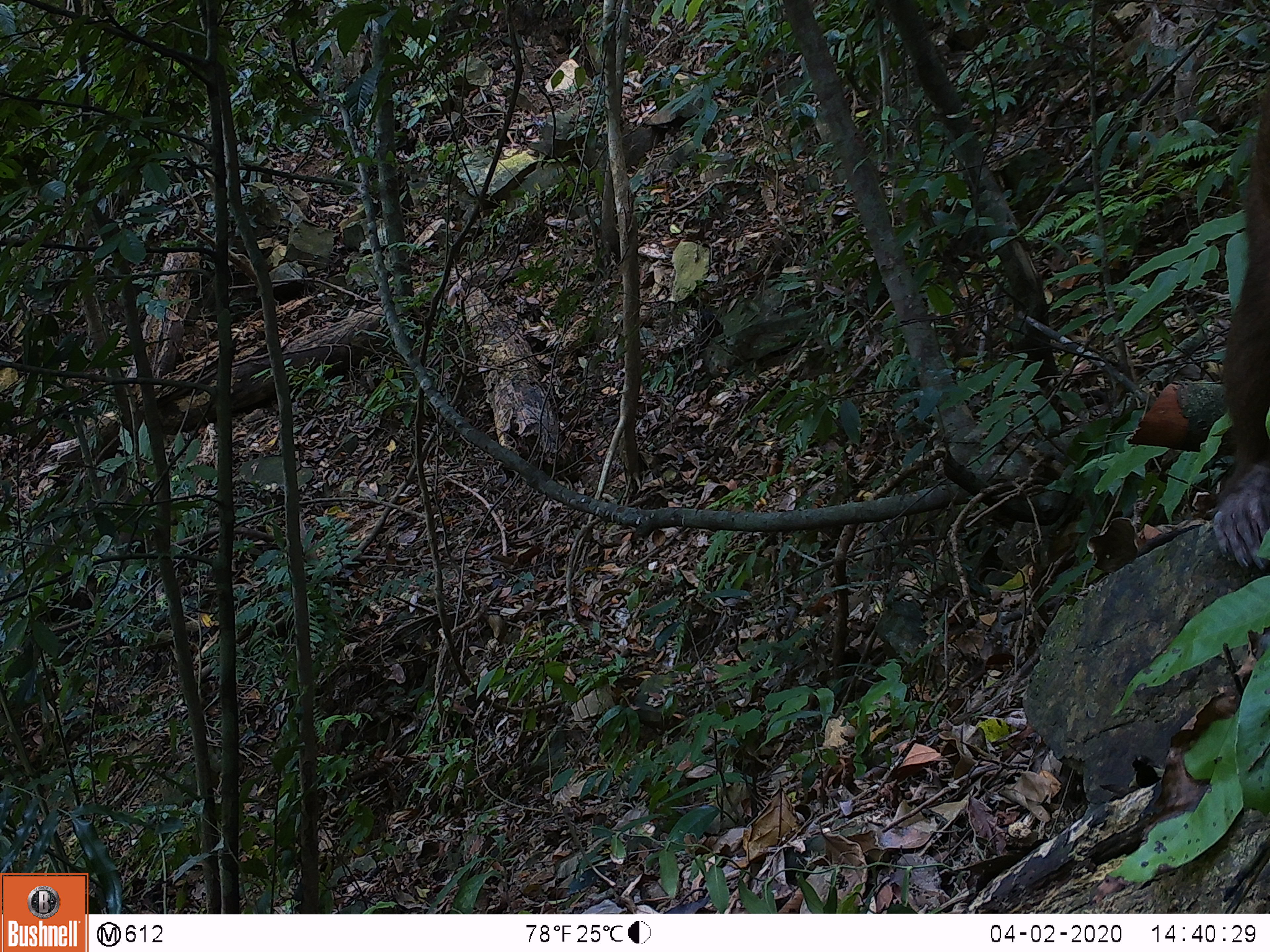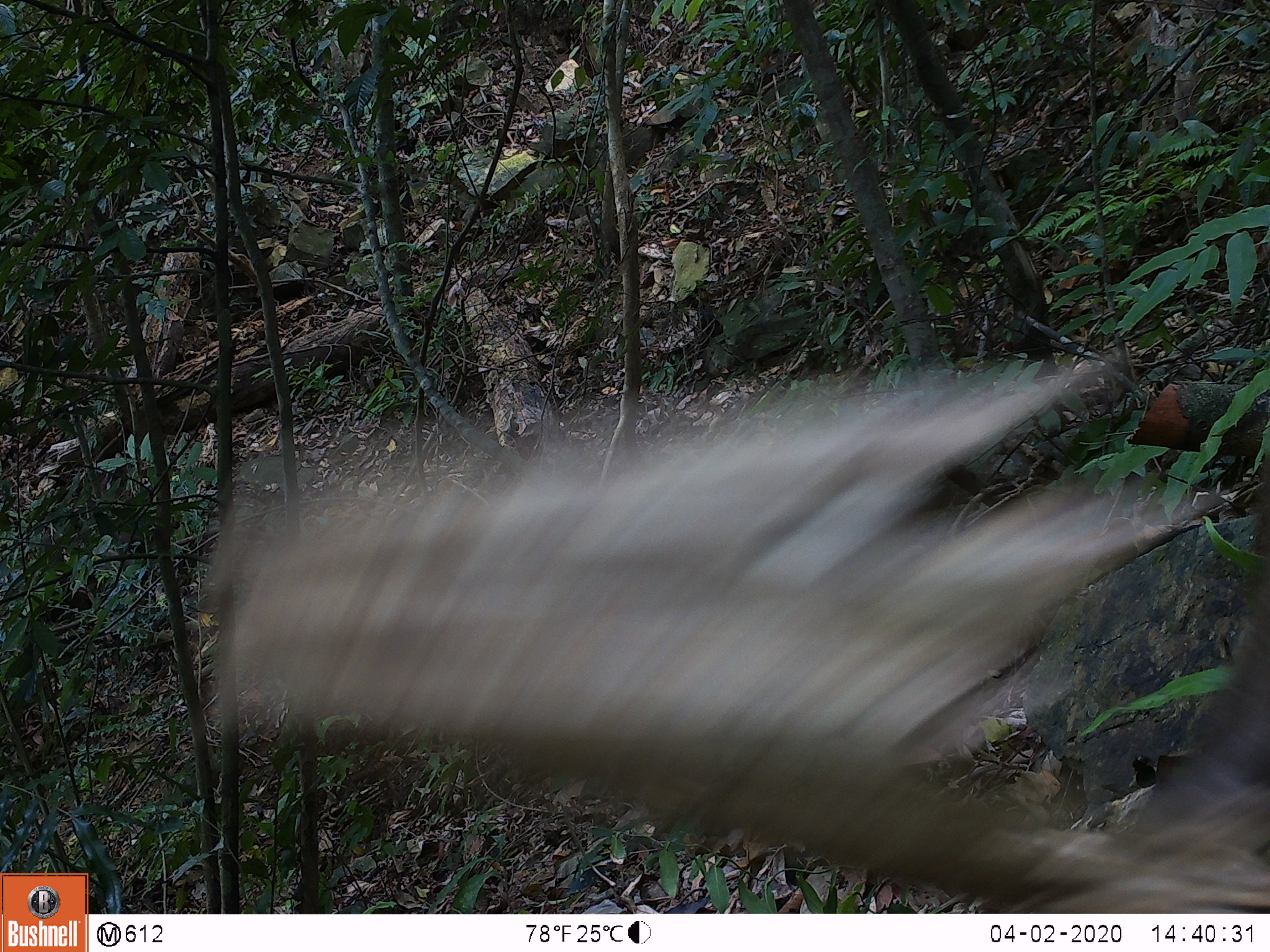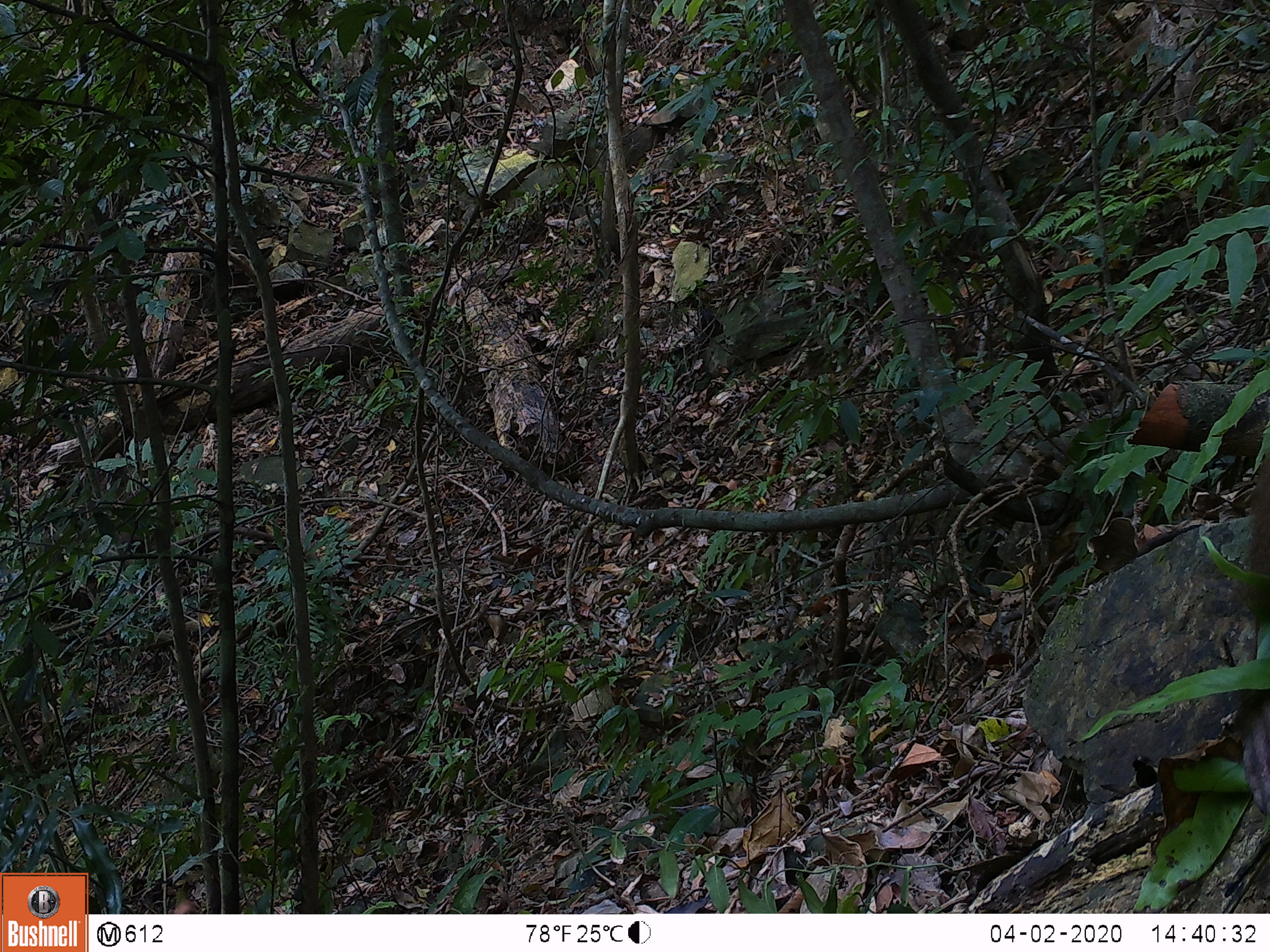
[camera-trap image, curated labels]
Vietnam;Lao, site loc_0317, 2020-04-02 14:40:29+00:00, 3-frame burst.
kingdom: Animalia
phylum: Chordata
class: Mammalia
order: Primates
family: Cercopithecidae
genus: Macaca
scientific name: Macaca arctoides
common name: stump-tailed macaque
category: stump tailed macaque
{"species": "stump tailed macaque (stump-tailed macaque) (Macaca arctoides)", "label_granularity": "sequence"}